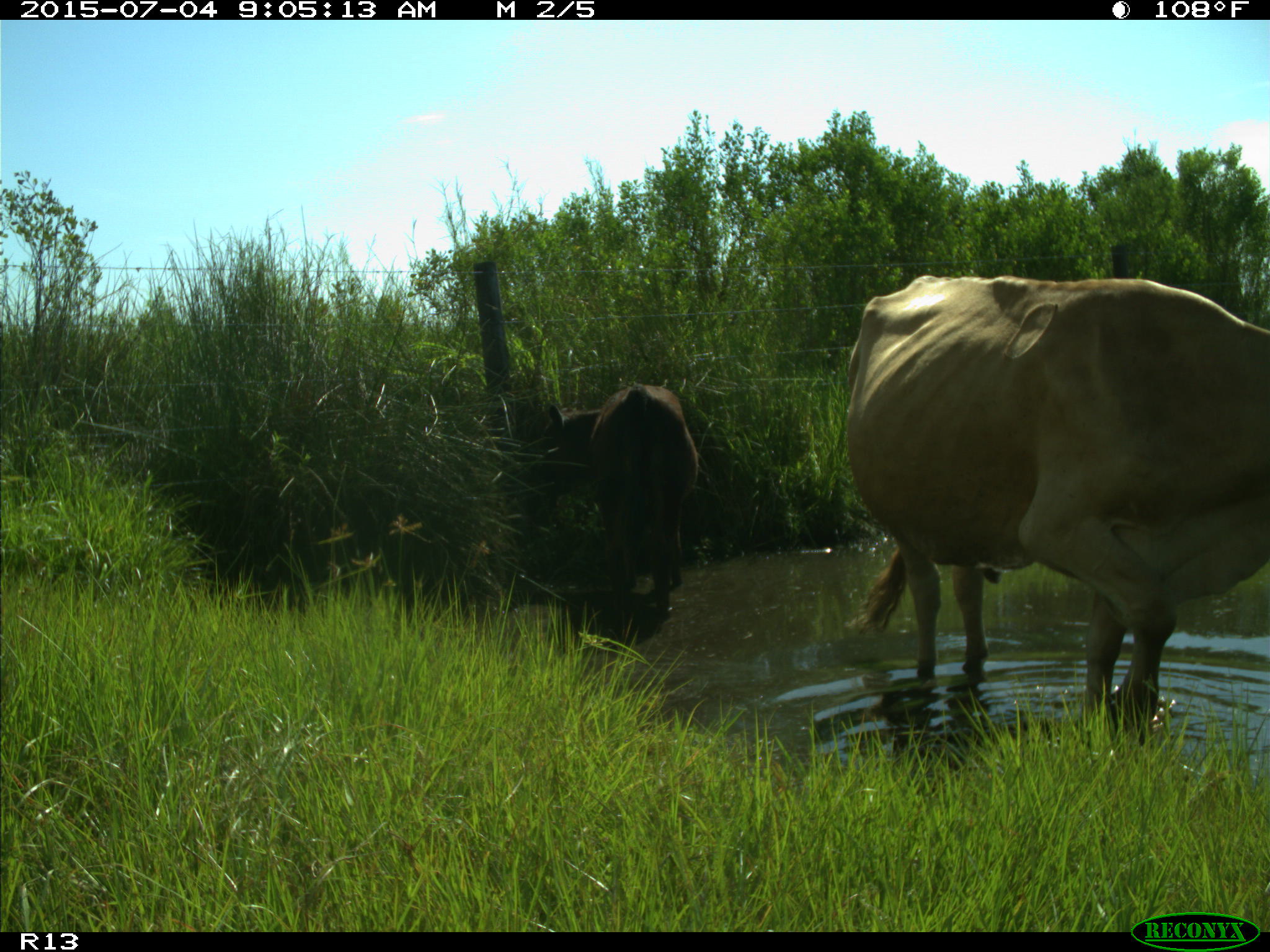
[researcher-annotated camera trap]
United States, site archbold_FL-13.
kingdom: Animalia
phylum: Chordata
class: Mammalia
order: Artiodactyla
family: Bovidae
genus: Bos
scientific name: Bos taurus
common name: domestic cow